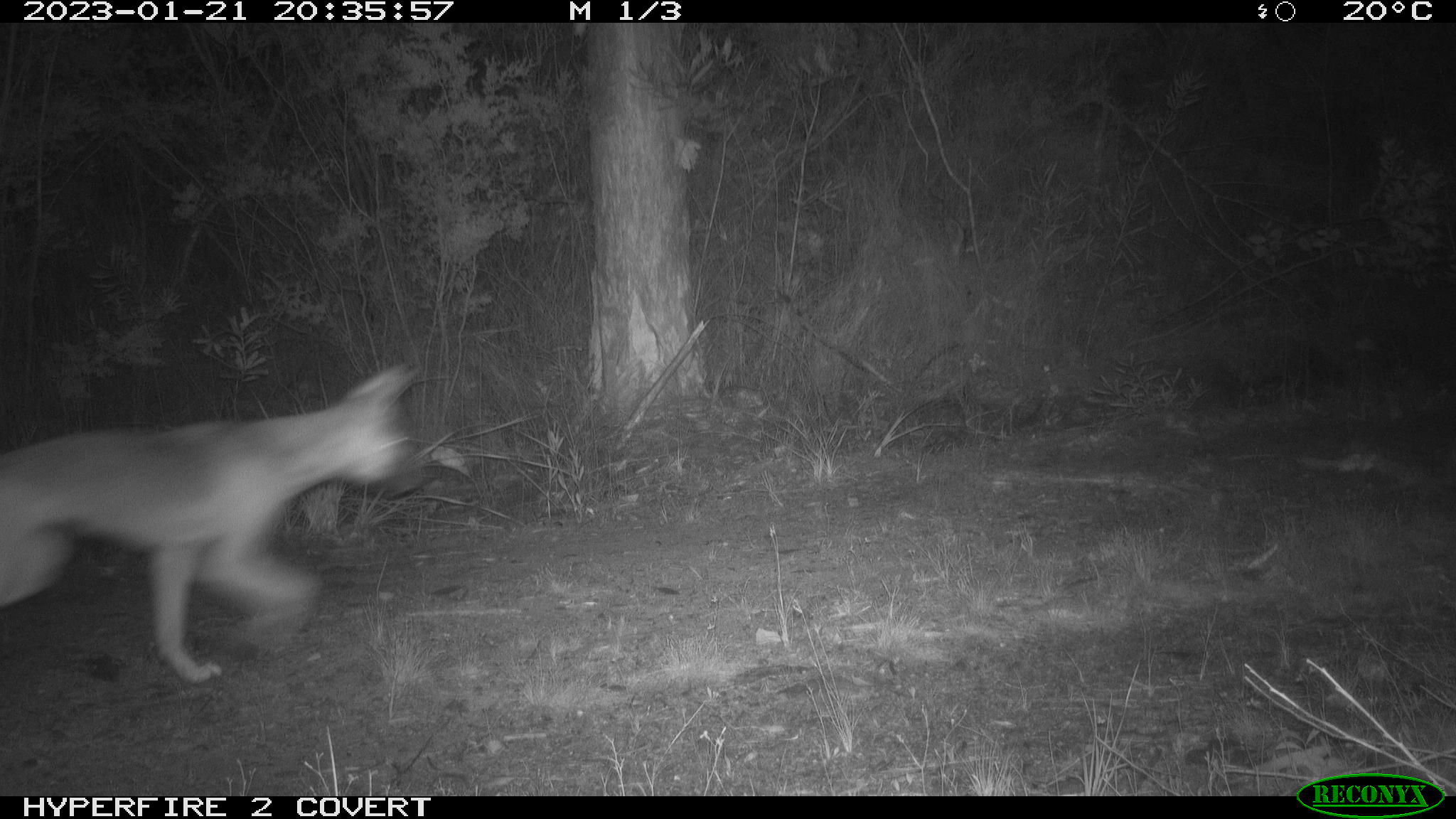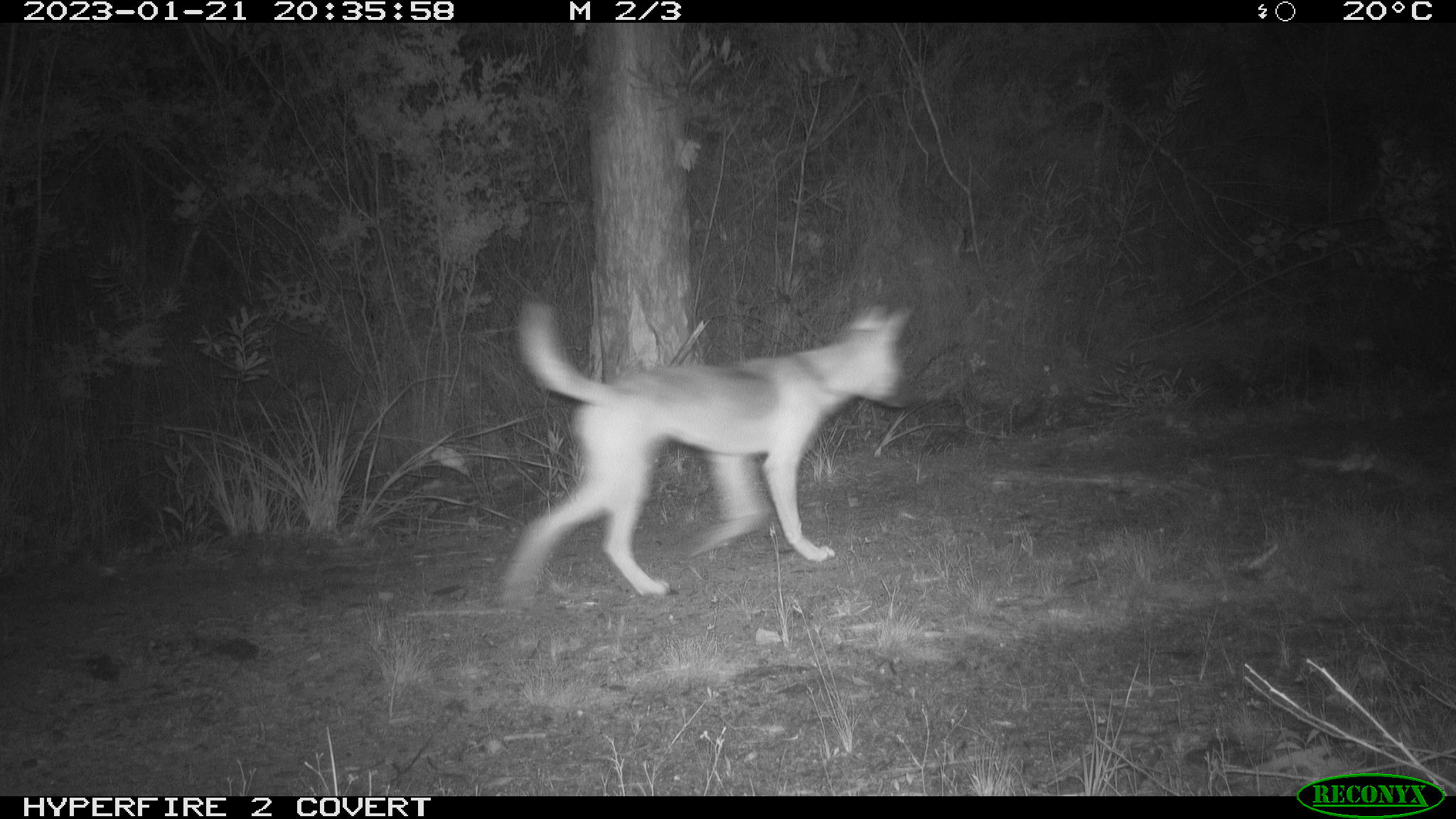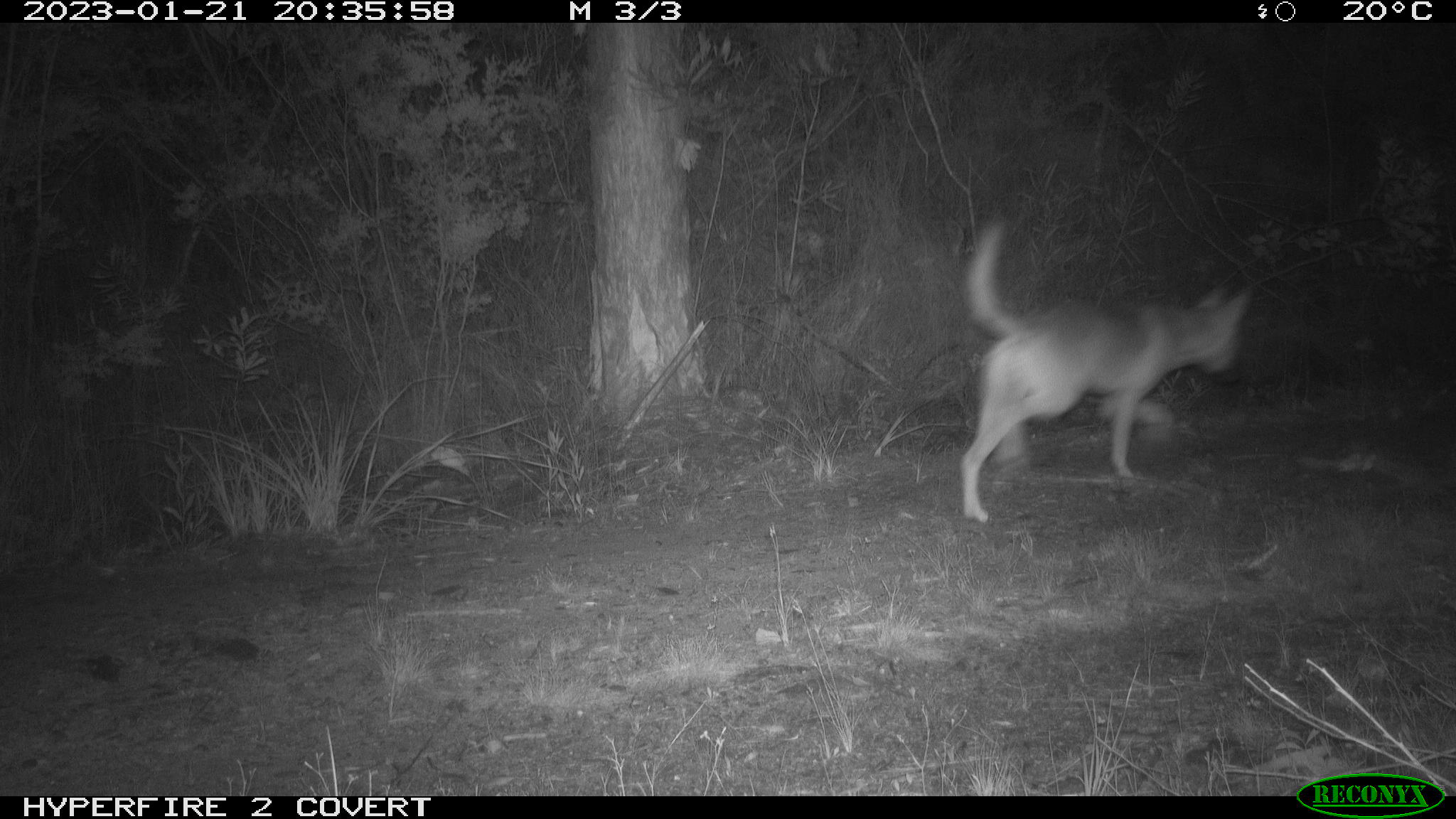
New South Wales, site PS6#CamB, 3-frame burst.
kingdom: Animalia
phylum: Chordata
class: Mammalia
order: Carnivora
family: Canidae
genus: Canis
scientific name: Canis familiaris dingo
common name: dingo